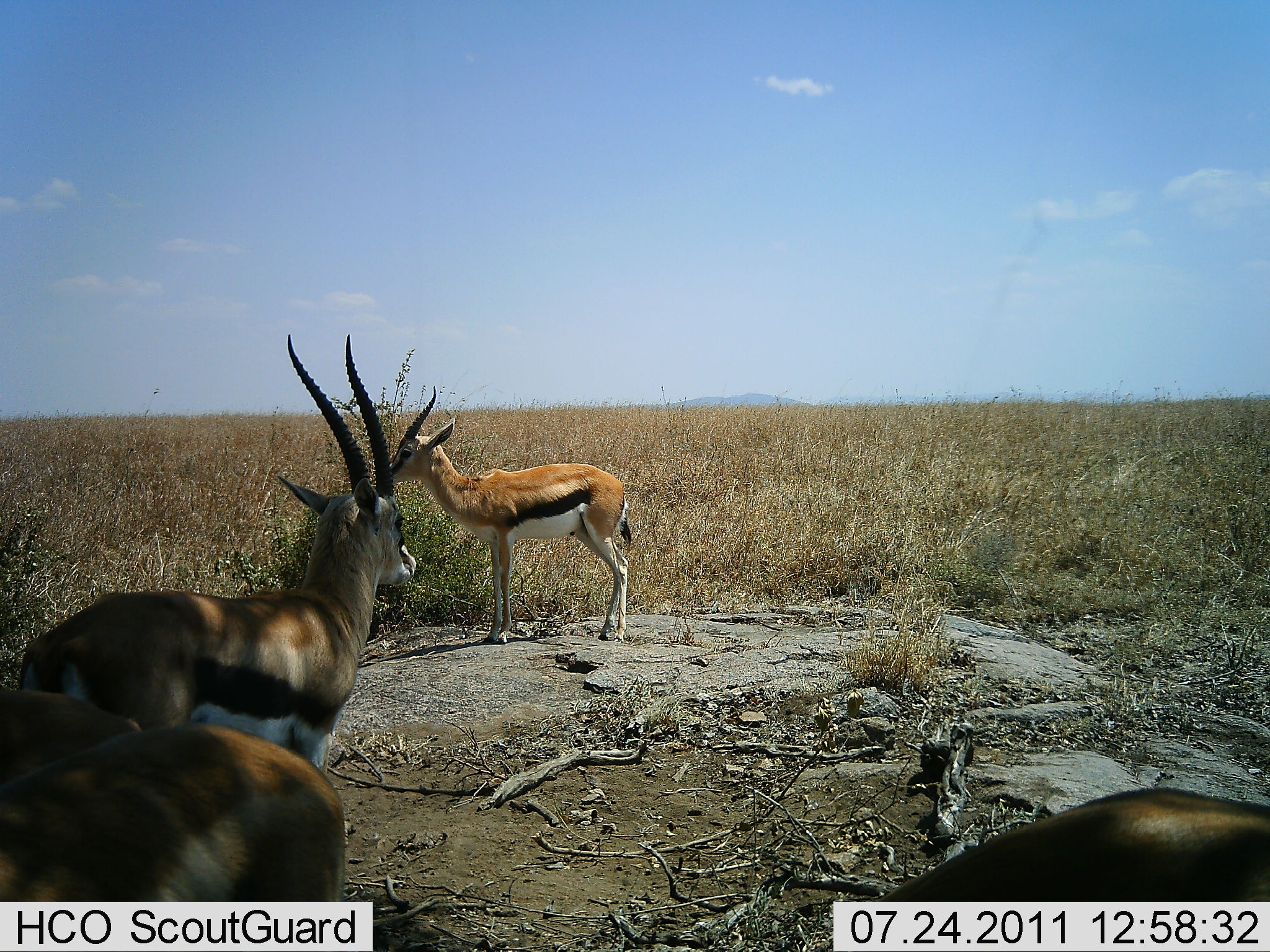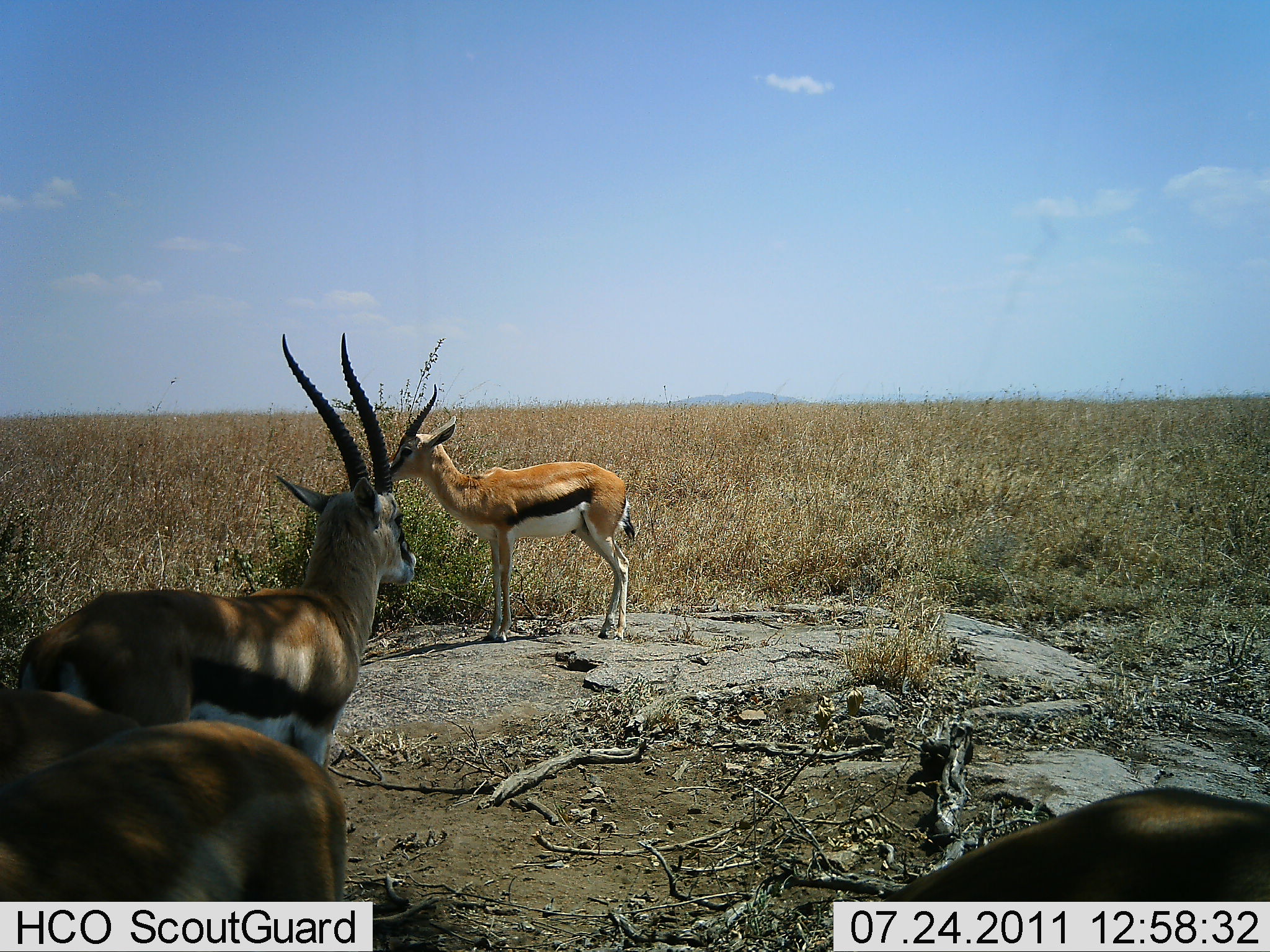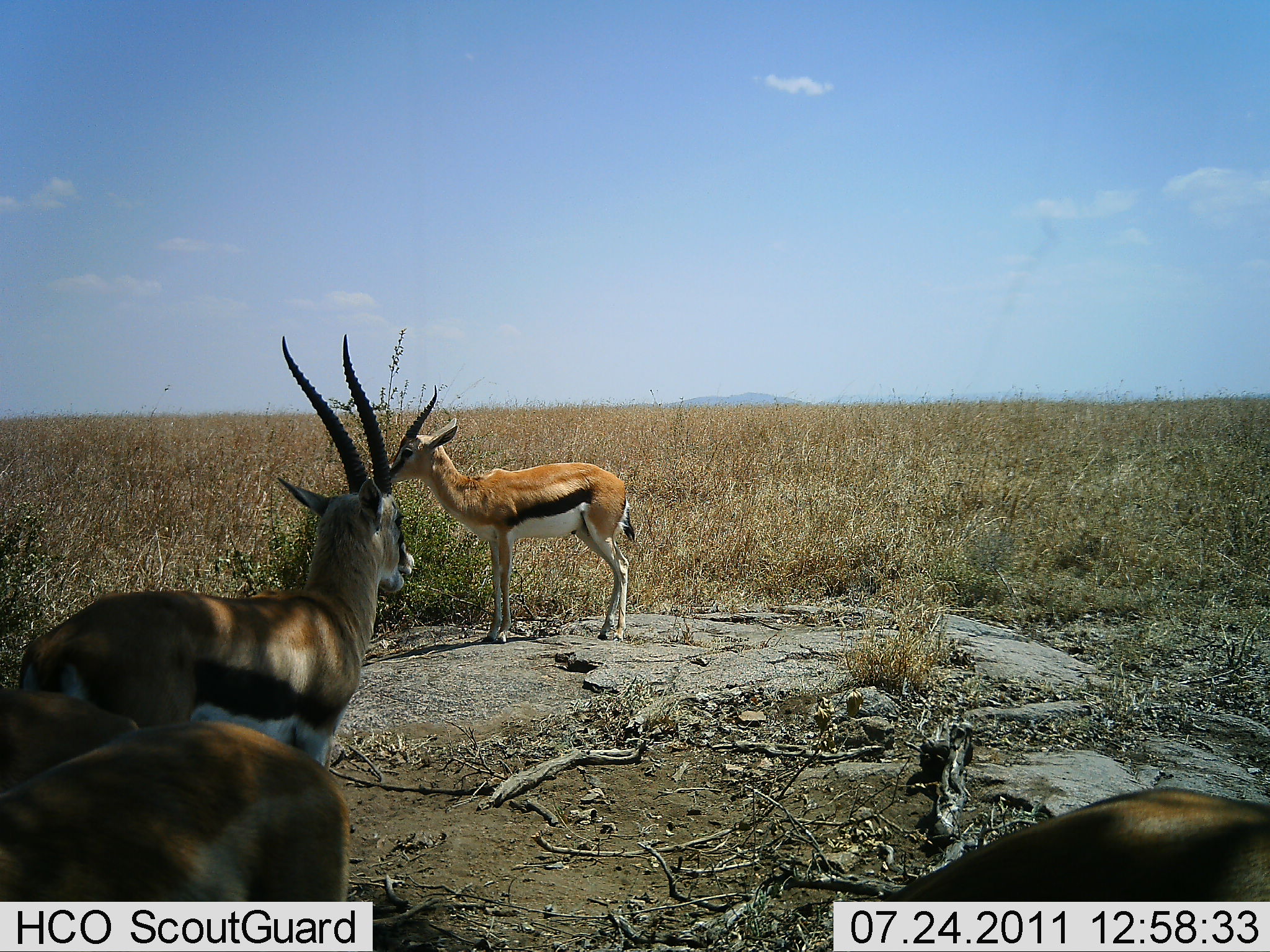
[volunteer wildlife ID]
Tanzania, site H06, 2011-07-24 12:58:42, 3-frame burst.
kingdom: Animalia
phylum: Chordata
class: Mammalia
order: Artiodactyla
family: Bovidae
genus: Eudorcas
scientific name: Eudorcas thomsonii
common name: thomson's gazelle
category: gazellethomsons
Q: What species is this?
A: Gazellethomsons (thomson's gazelle) (Eudorcas thomsonii).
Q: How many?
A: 5.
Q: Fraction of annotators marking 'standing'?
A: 91%.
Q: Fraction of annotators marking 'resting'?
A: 9%.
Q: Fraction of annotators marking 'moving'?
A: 0%.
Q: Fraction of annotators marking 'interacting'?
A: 0%.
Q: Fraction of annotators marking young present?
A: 0%.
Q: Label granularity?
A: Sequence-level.